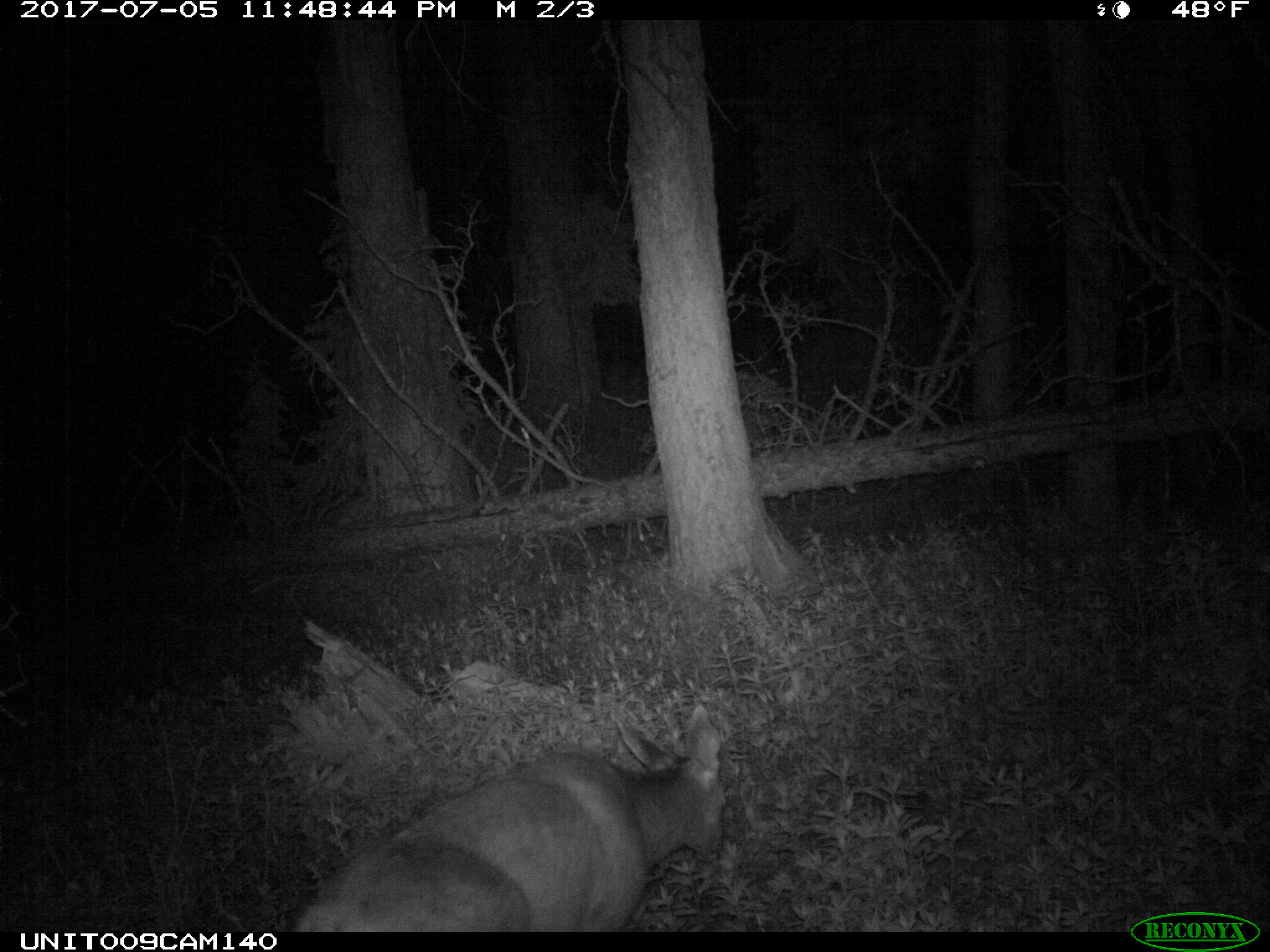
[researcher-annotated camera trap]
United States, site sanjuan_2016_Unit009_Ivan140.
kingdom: Animalia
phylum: Chordata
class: Mammalia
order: Artiodactyla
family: Cervidae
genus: Odocoileus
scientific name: Odocoileus hemionus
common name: mule deer